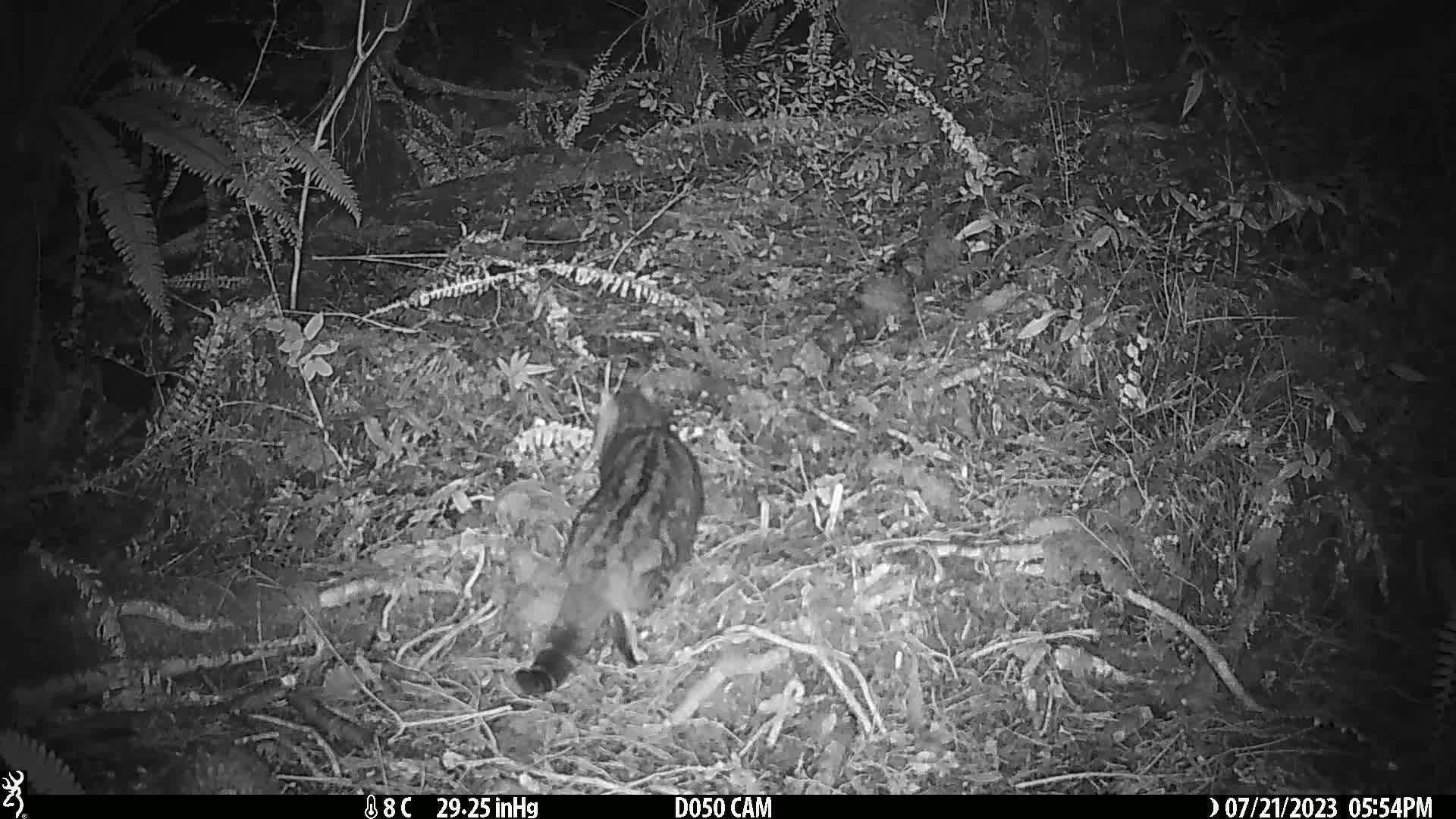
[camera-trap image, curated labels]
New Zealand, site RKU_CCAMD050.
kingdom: Animalia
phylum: Chordata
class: Mammalia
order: Carnivora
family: Felidae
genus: Felis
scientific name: Felis catus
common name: domestic cat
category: cat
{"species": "cat (domestic cat) (Felis catus)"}